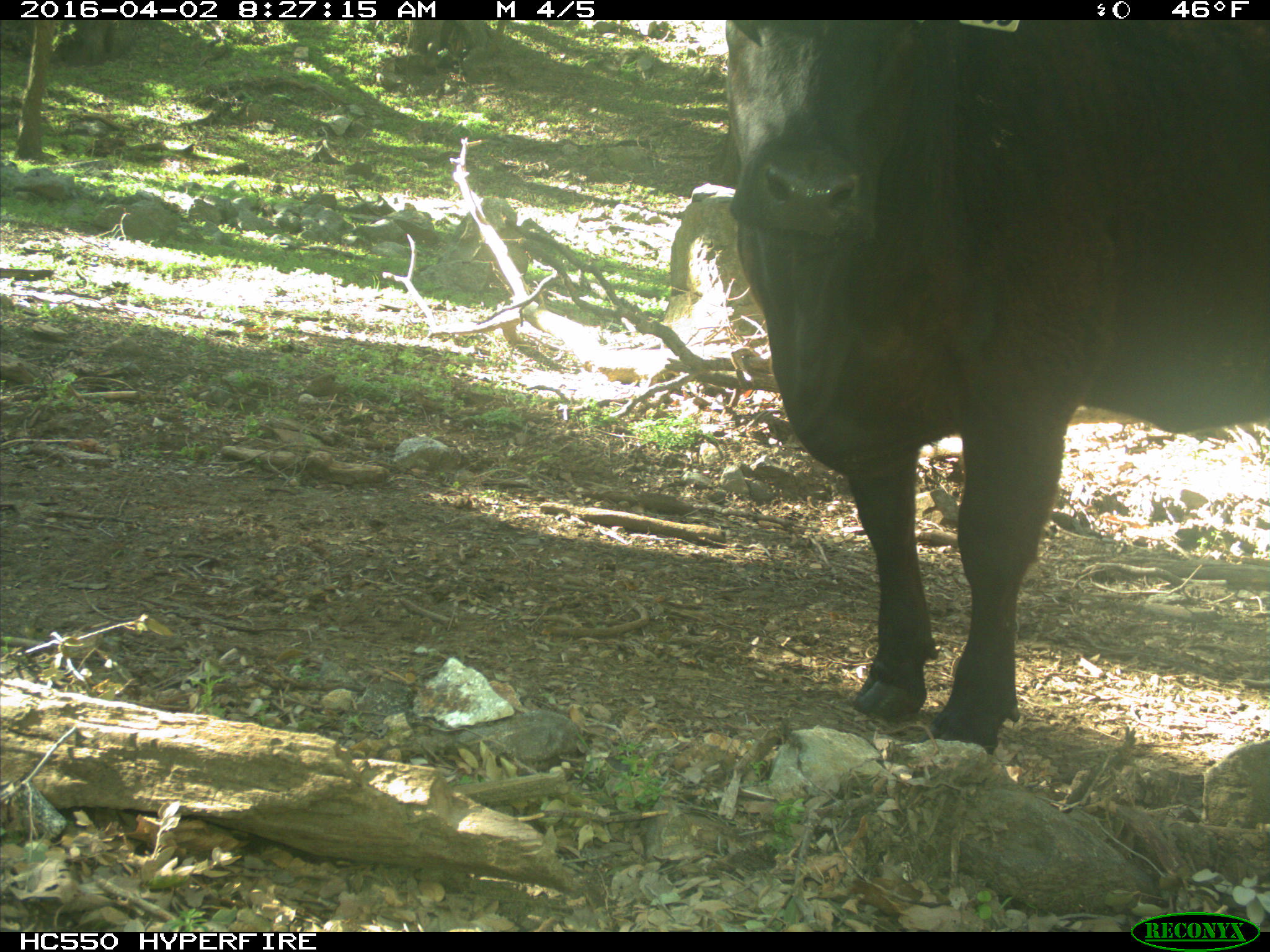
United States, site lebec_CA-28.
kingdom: Animalia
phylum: Chordata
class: Mammalia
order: Artiodactyla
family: Bovidae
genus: Bos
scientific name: Bos taurus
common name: domestic cow